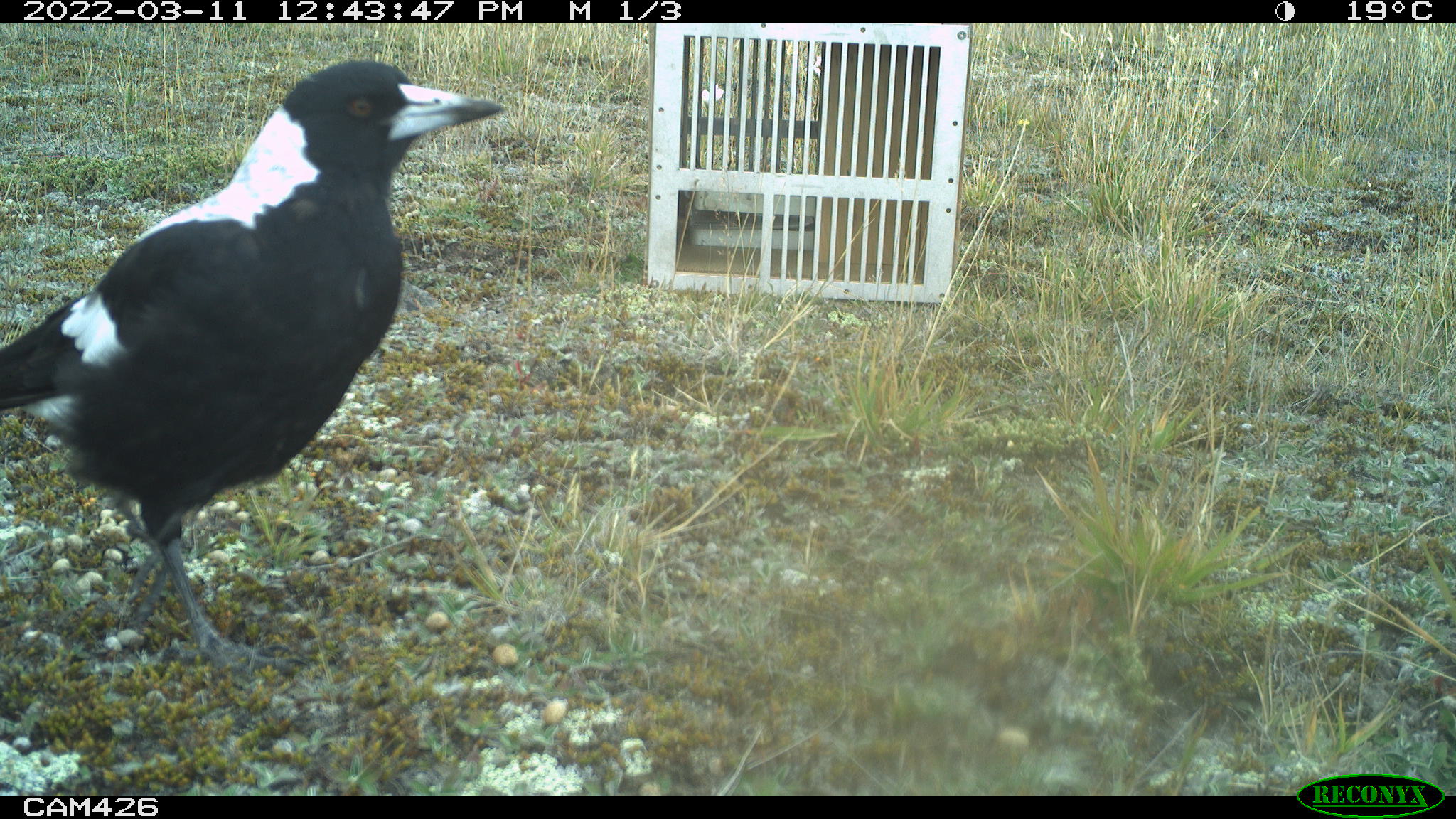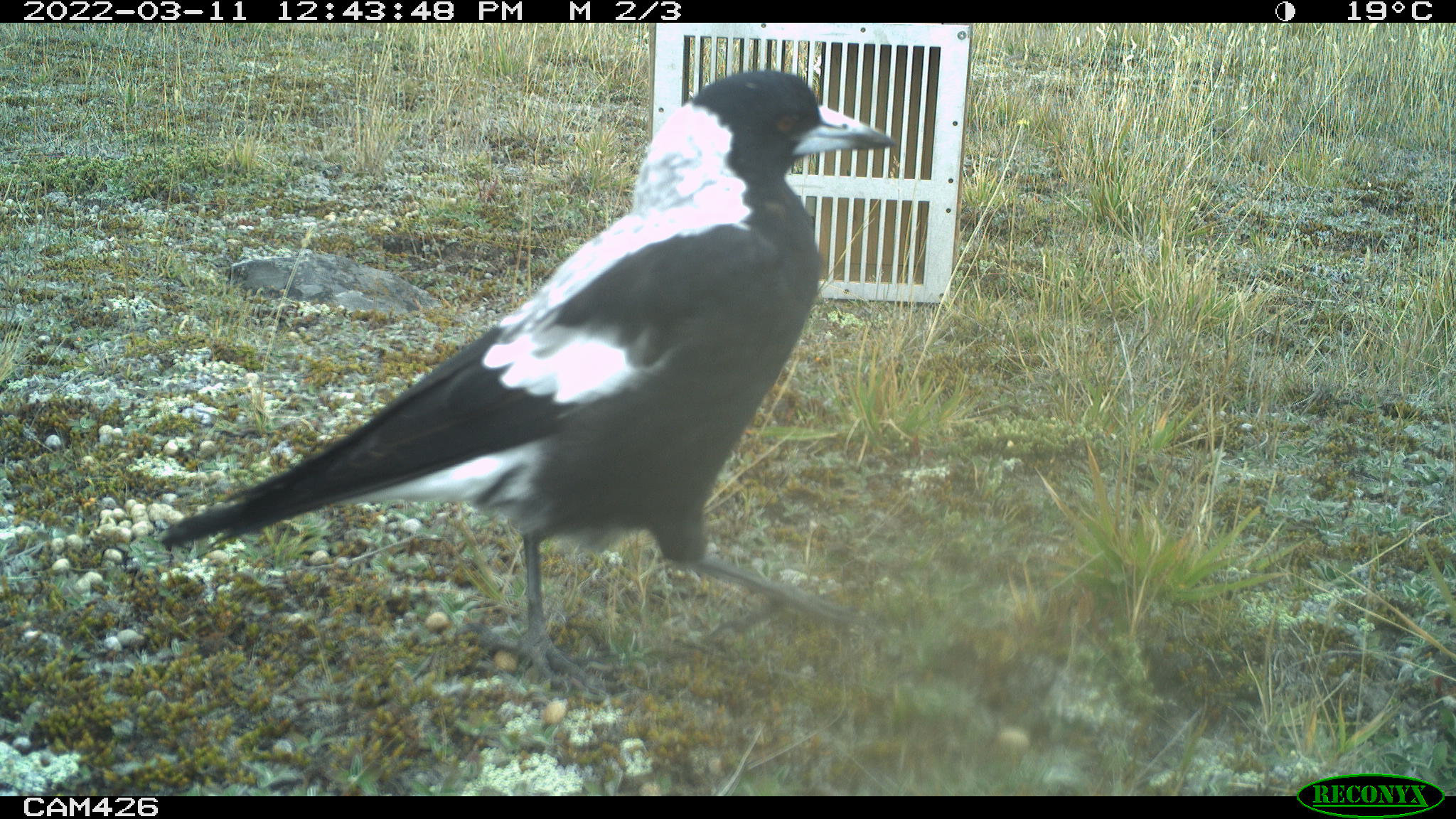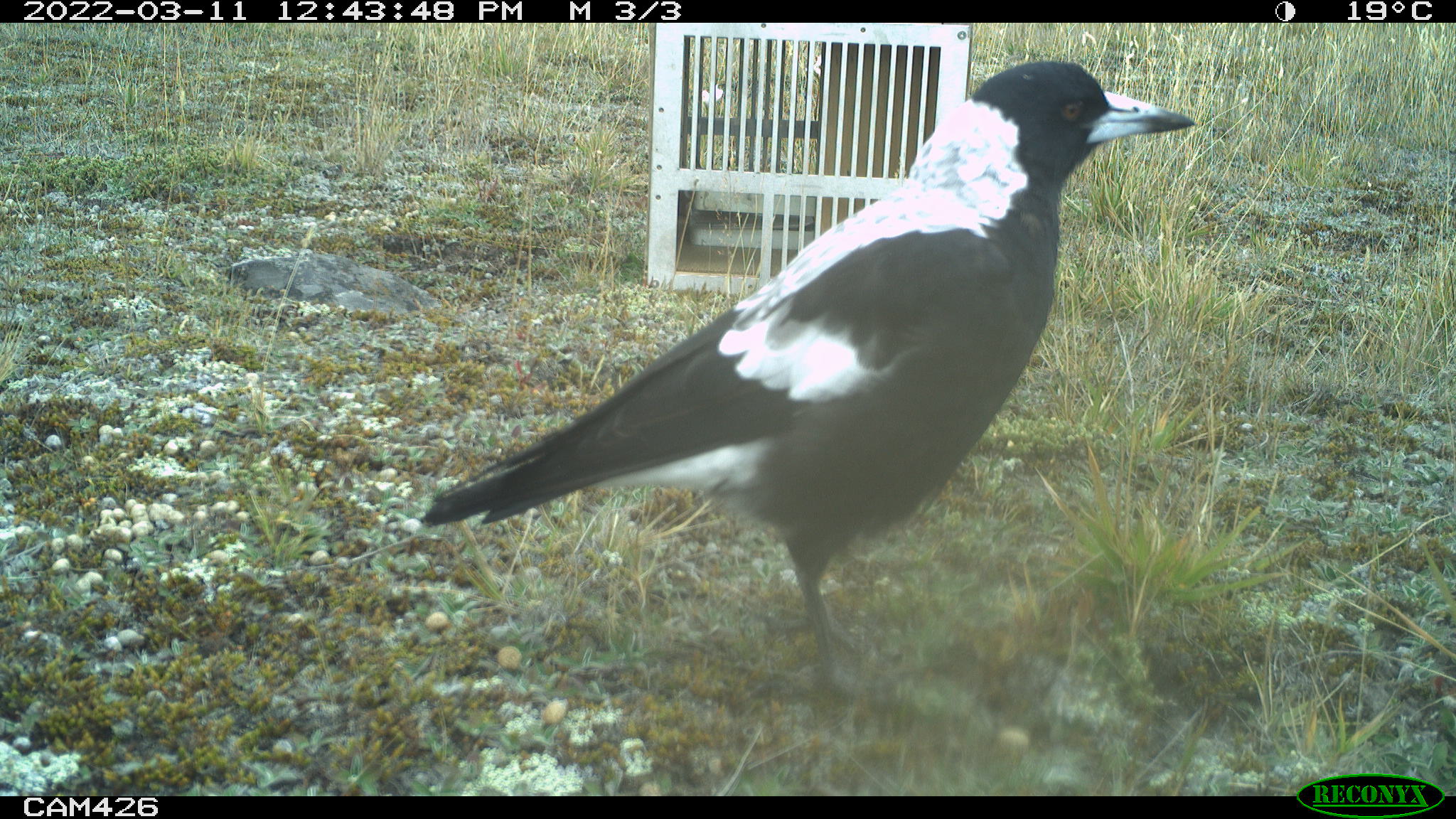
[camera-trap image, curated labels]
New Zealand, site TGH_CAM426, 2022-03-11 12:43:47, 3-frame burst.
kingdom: Animalia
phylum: Chordata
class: Aves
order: Passeriformes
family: Artamidae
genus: Gymnorhina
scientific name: Gymnorhina tibicen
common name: australian magpie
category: magpie